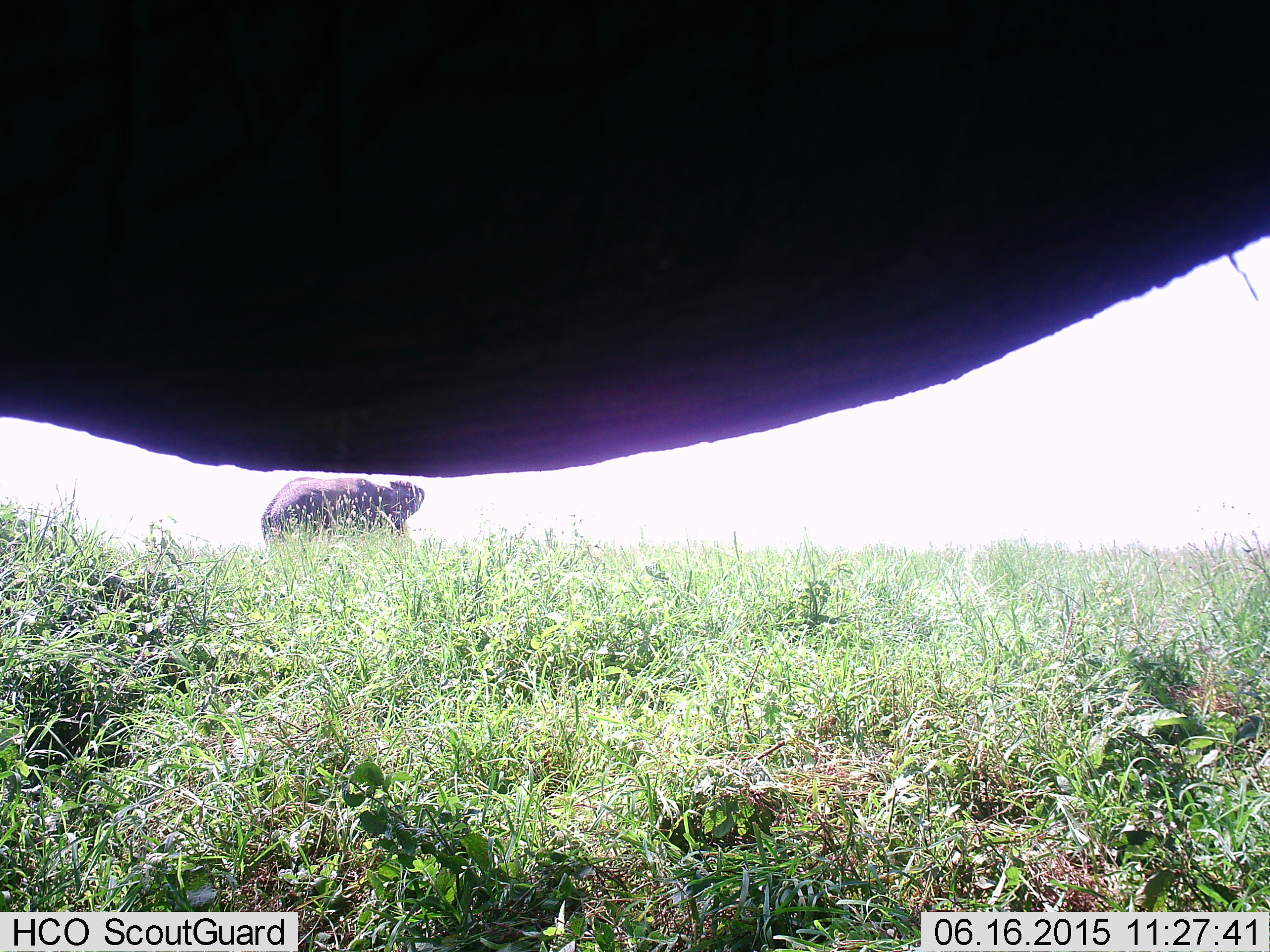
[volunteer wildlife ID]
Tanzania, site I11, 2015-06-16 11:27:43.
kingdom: Animalia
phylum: Chordata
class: Mammalia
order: Proboscidea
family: Elephantidae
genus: Loxodonta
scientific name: Loxodonta africana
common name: african bush elephant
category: elephant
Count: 2.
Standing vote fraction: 100%.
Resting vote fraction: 0%.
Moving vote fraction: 0%.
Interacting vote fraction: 0%.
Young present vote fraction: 0%.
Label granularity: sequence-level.